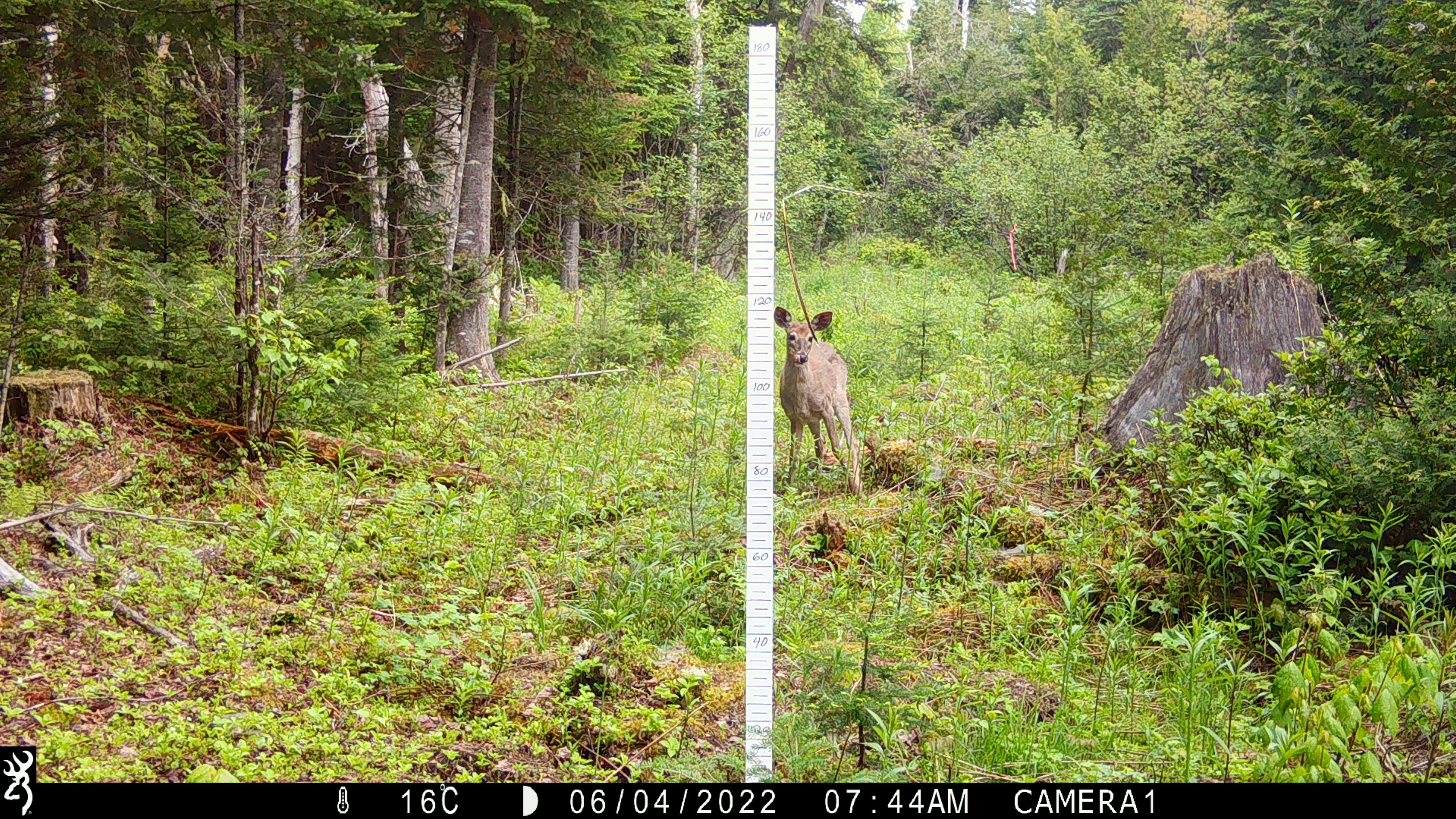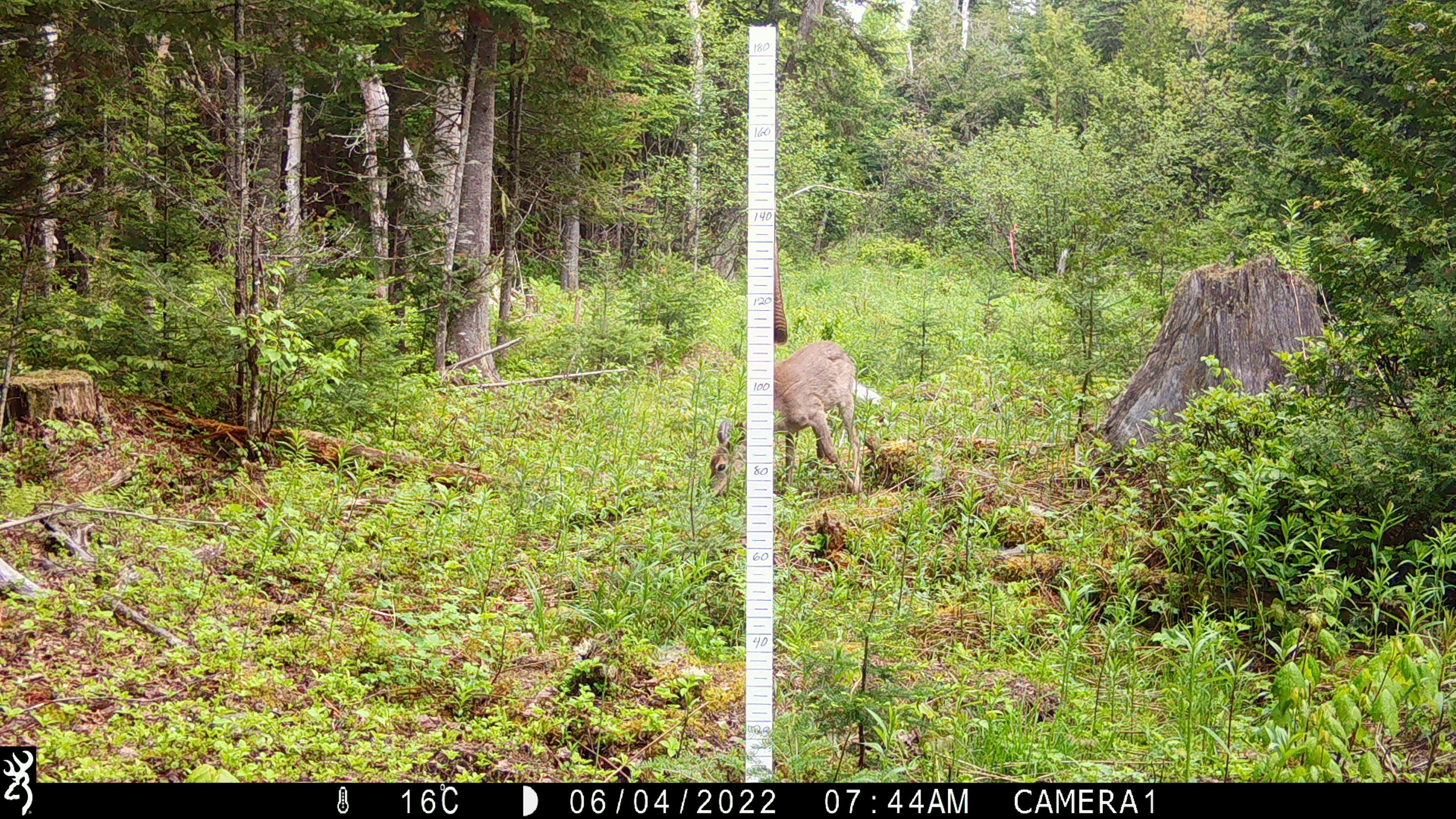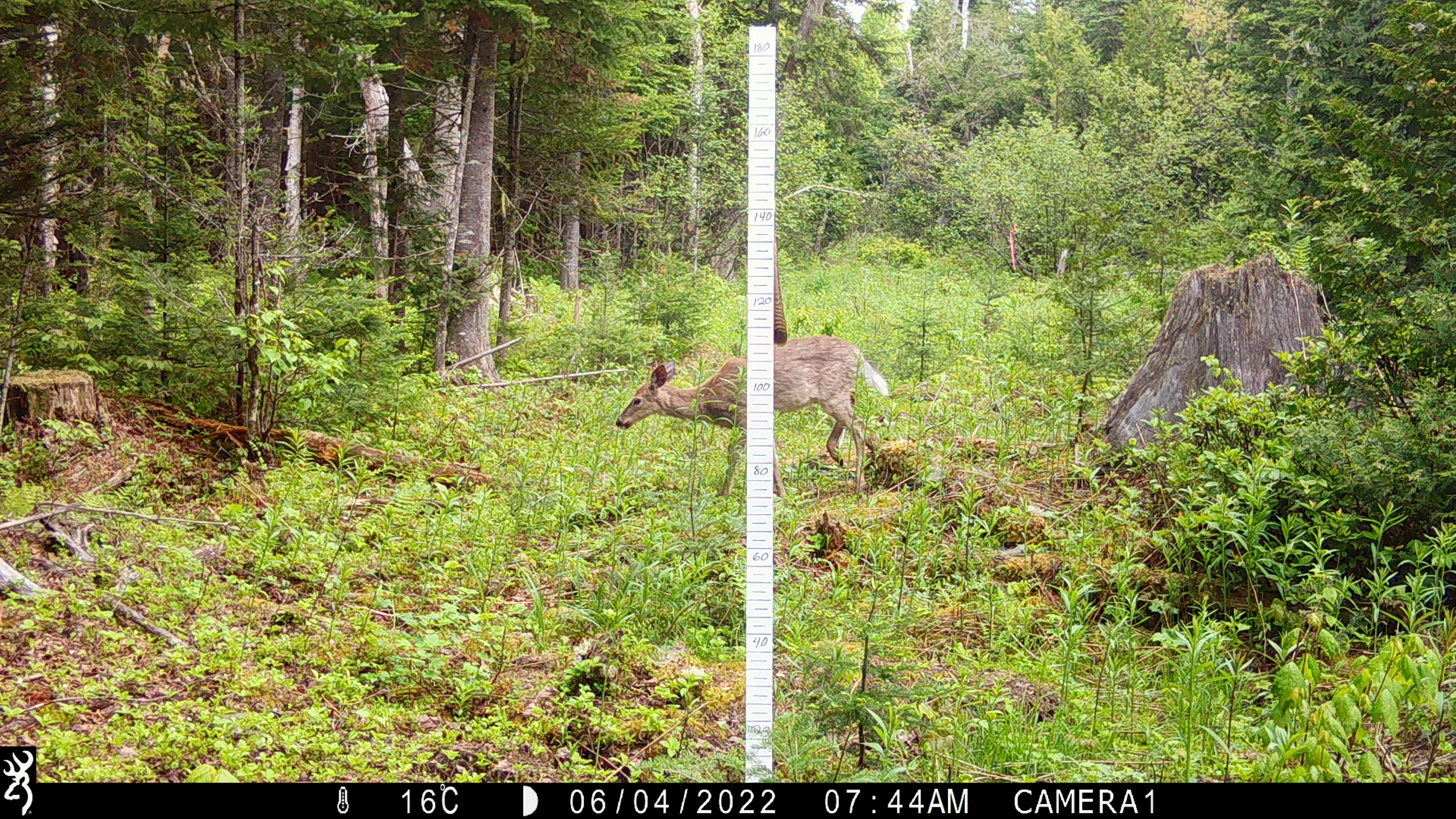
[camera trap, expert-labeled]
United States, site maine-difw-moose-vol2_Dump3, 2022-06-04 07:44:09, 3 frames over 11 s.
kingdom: Animalia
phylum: Chordata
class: Mammalia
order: Artiodactyla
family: Cervidae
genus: Odocoileus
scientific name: Odocoileus virginianus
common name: white-tailed deer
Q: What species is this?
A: White-tailed deer (Odocoileus virginianus).